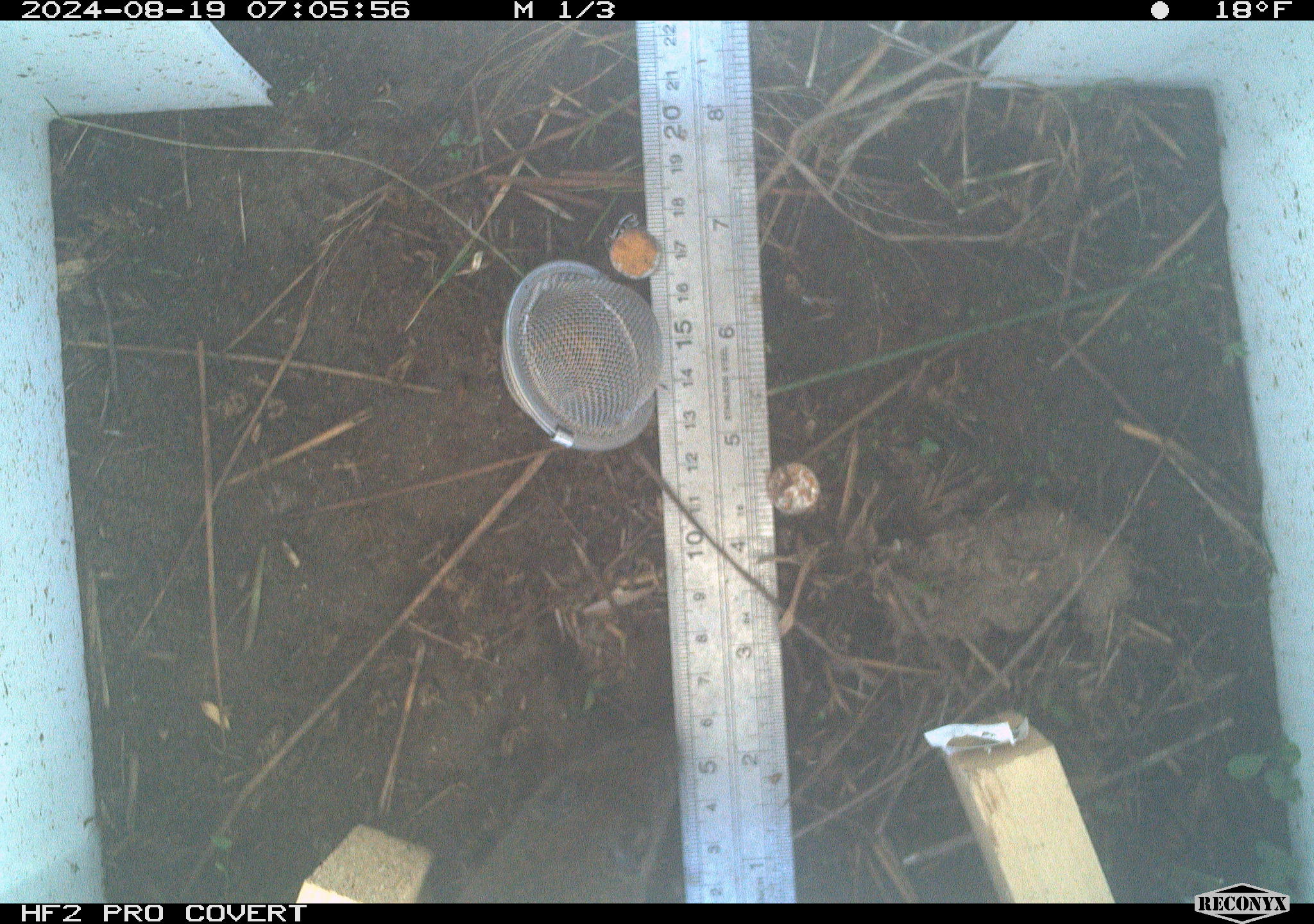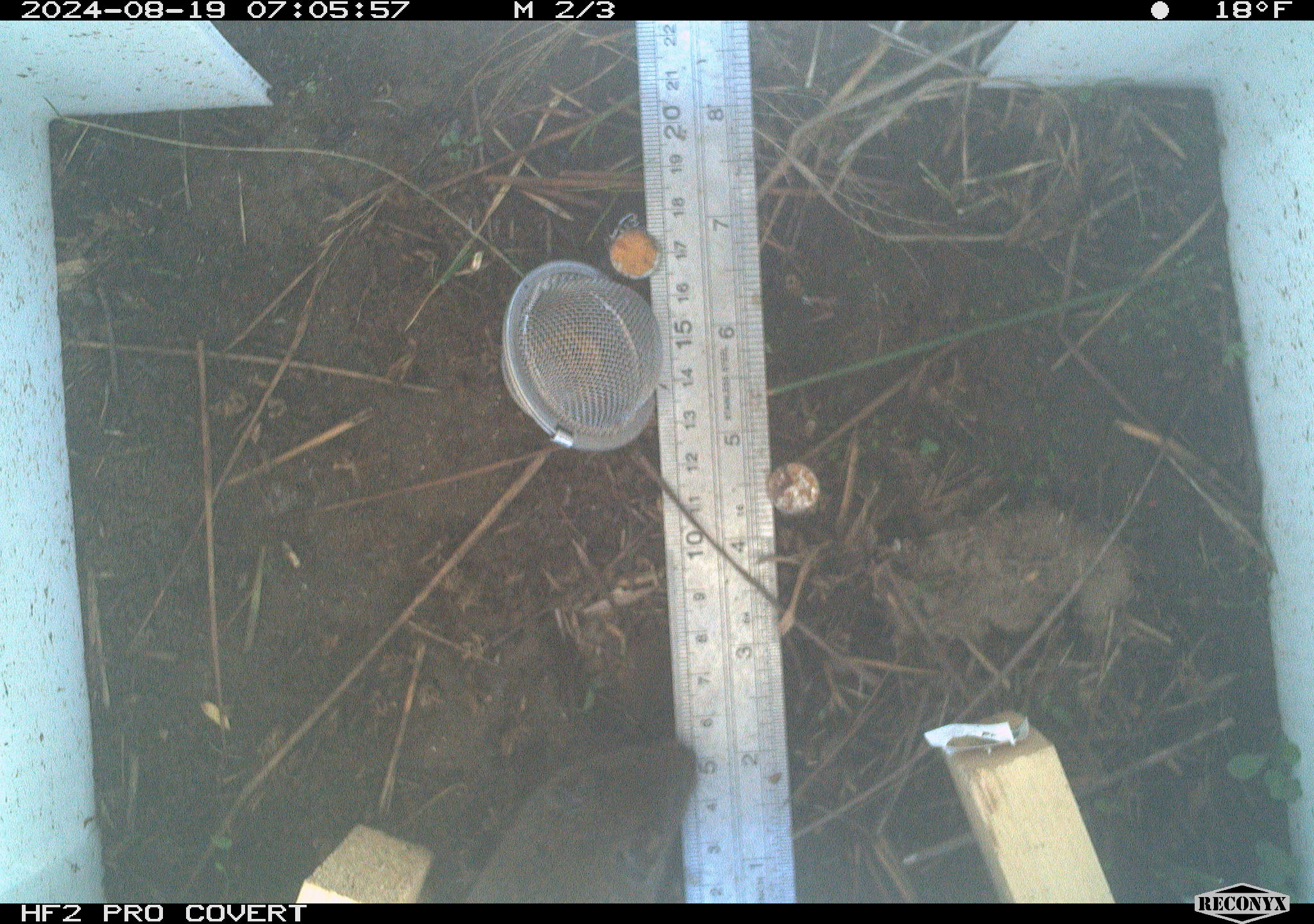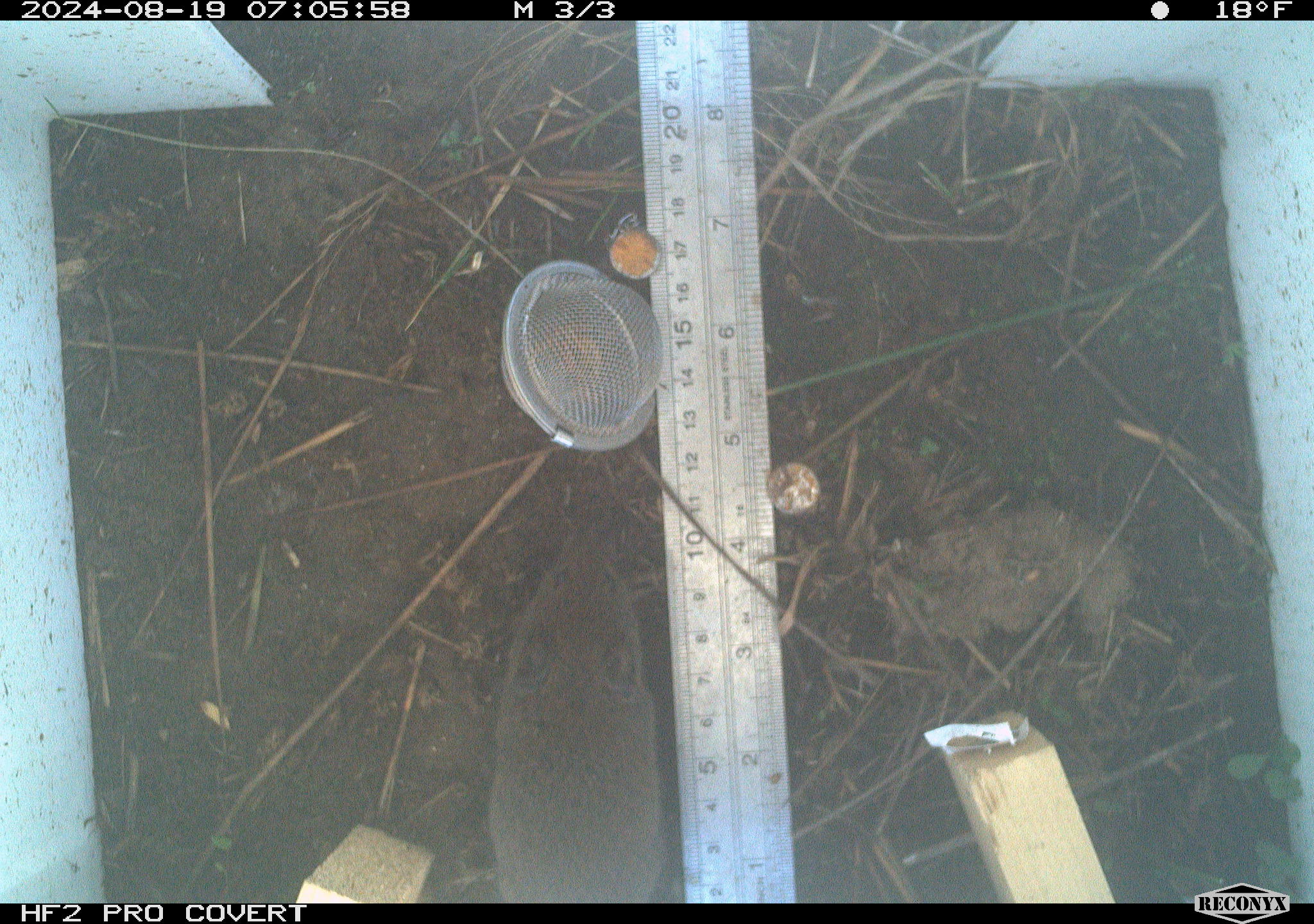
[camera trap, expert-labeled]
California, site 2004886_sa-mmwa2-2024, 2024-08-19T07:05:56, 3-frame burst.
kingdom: Animalia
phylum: Chordata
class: Mammalia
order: Rodentia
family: Cricetidae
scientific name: Arvicolinae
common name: voles, lemmings, and muskrats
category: arvicolinae subfamily